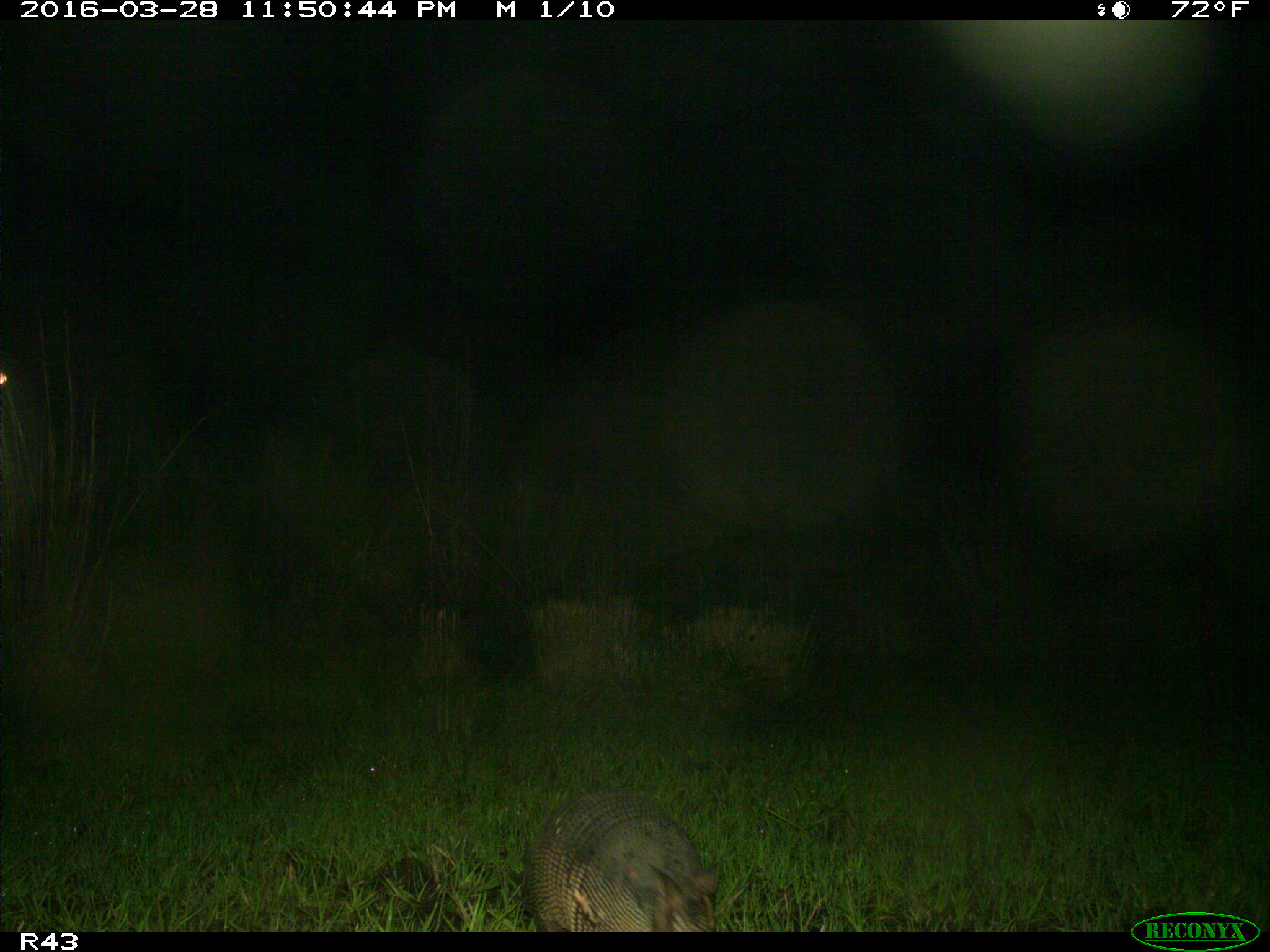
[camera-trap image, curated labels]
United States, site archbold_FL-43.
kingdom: Animalia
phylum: Chordata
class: Mammalia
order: Cingulata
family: Dasypodidae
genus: Dasypus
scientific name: Dasypus novemcinctus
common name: nine-banded armadillo